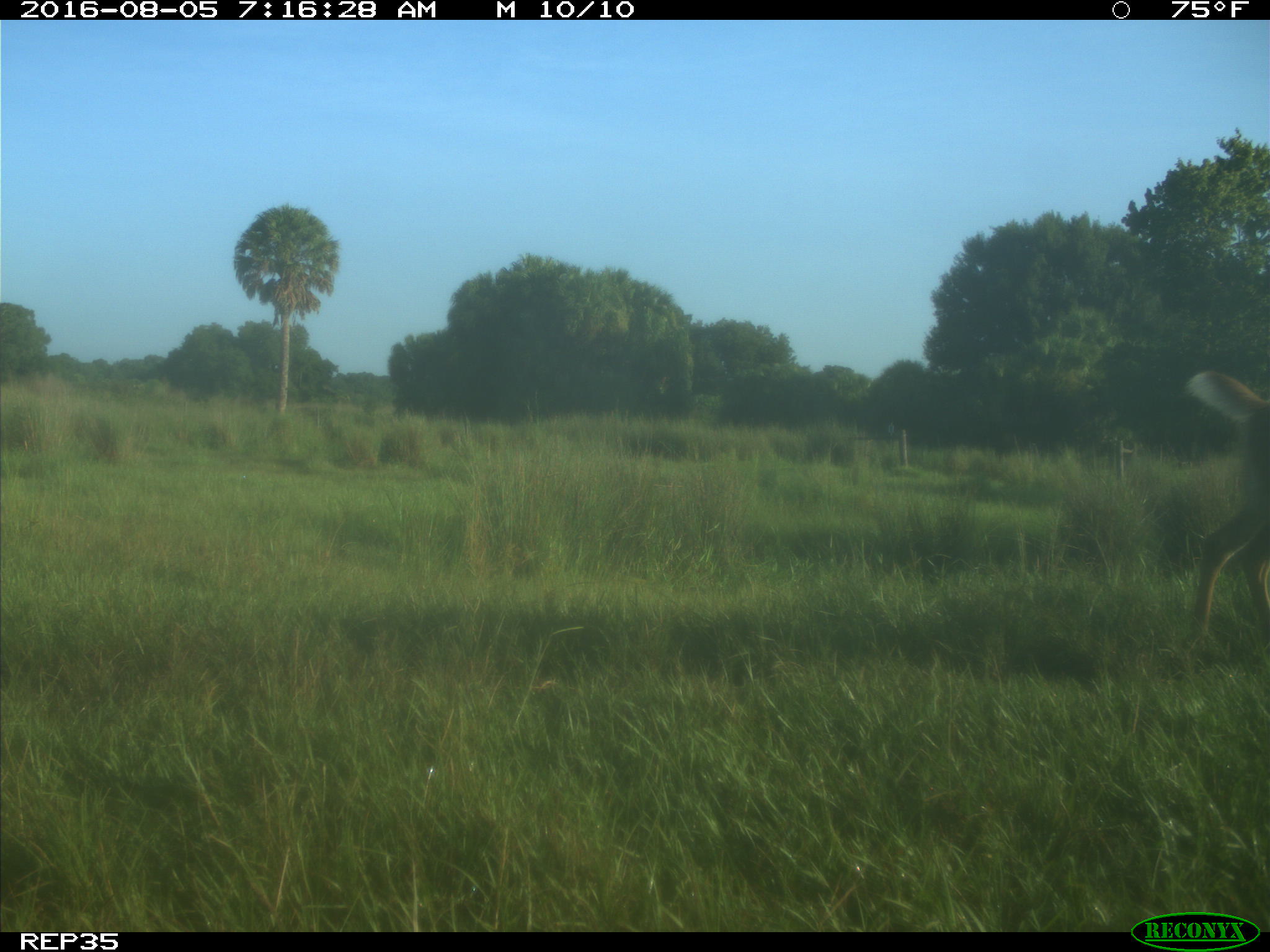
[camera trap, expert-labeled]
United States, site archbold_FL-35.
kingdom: Animalia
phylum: Chordata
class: Mammalia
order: Artiodactyla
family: Cervidae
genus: Odocoileus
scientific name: Odocoileus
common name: deer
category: unidentified deer